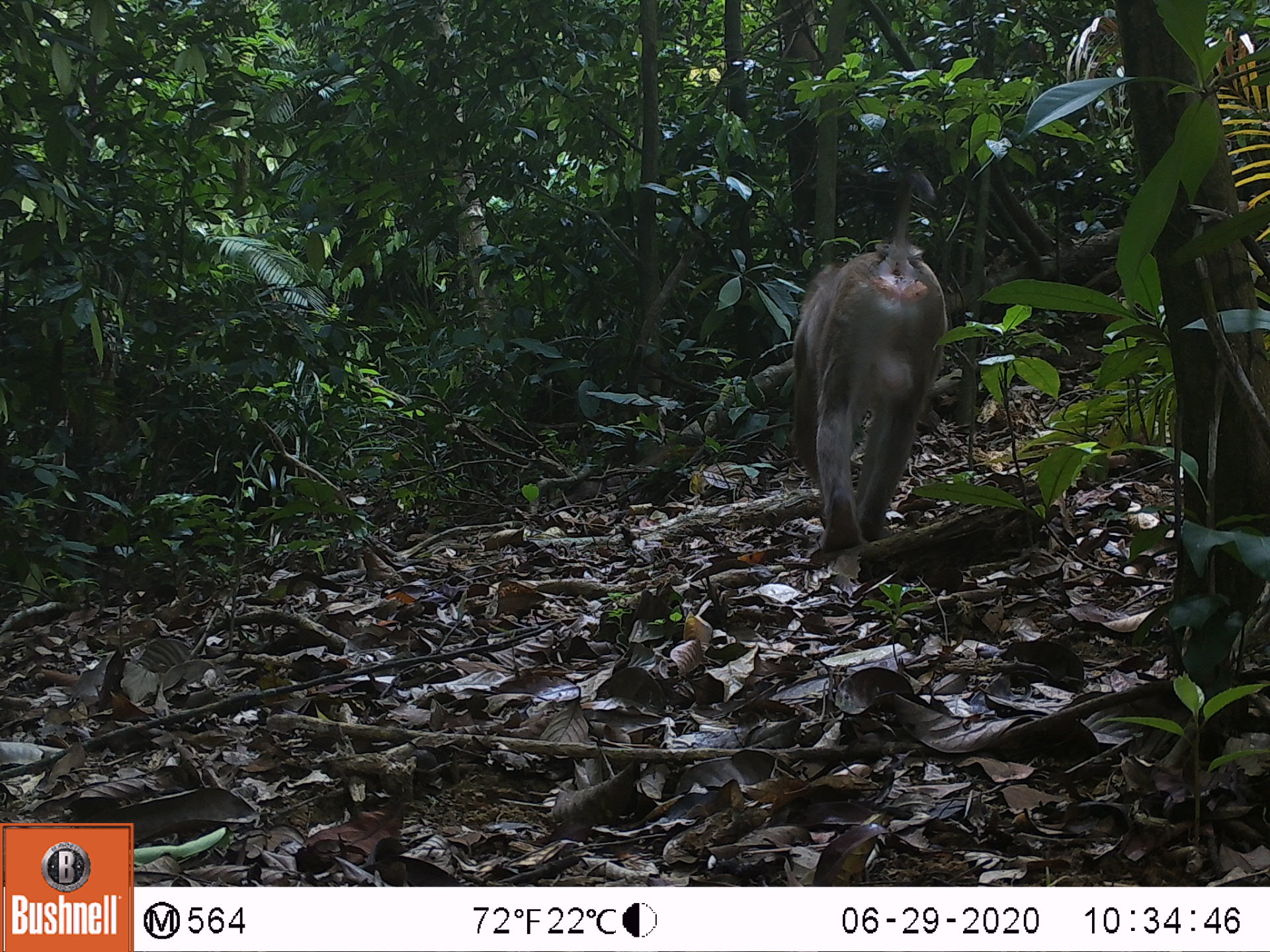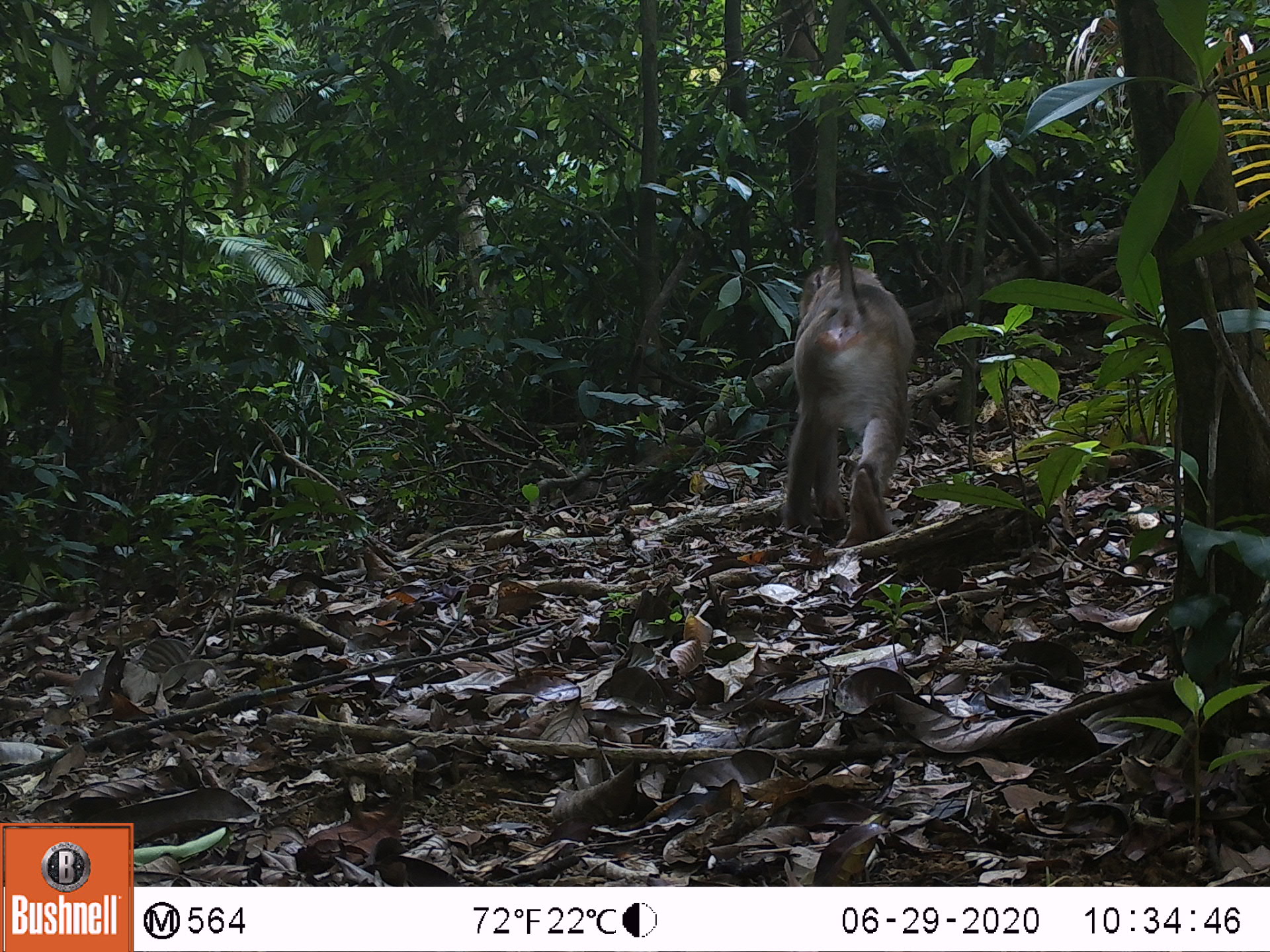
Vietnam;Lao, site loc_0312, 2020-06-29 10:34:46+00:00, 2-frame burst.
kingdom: Animalia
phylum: Chordata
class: Mammalia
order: Primates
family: Cercopithecidae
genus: Macaca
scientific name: Macaca nemestrina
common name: pig-tailed macaque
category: pig tailed macaque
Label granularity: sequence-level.